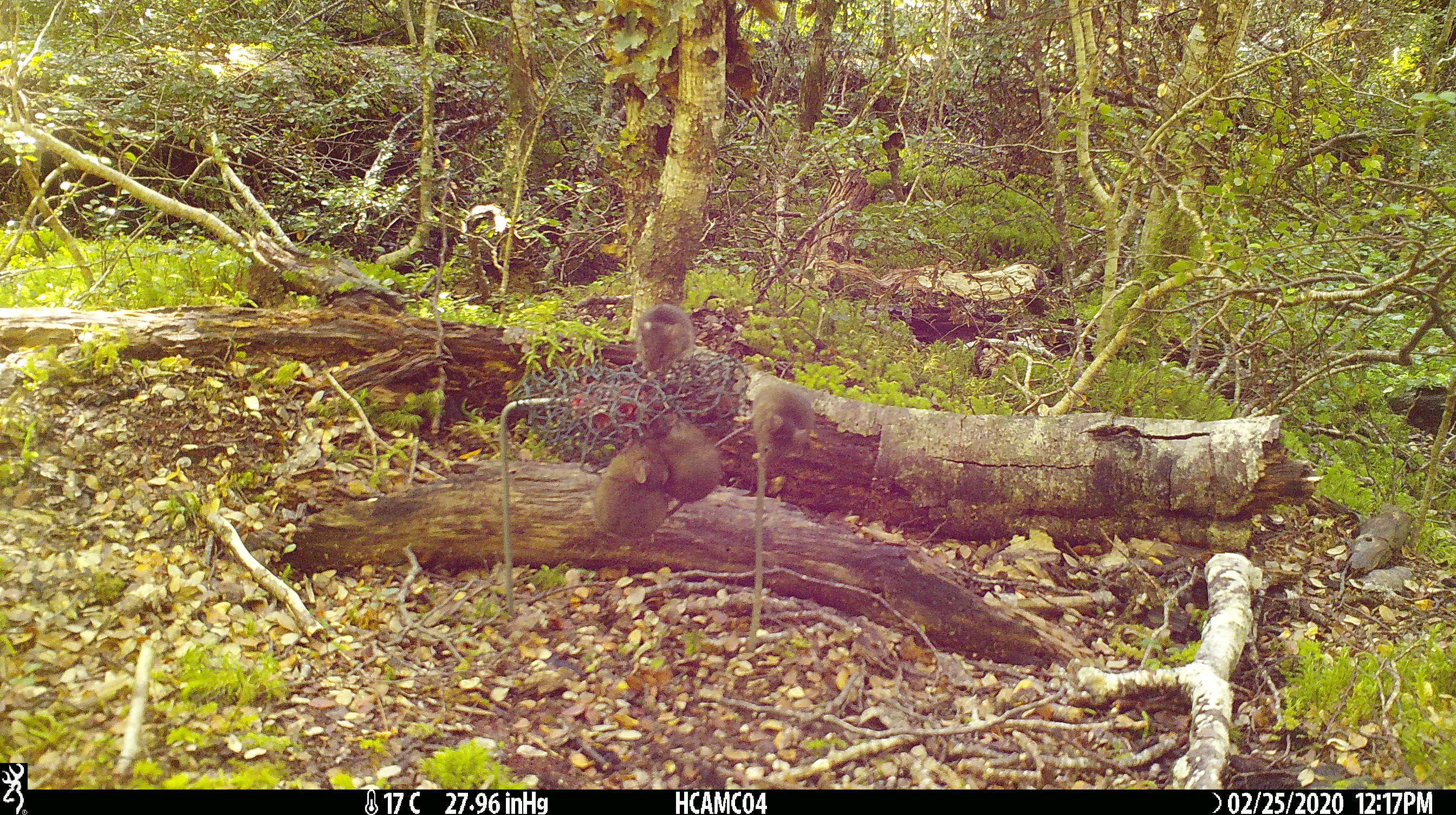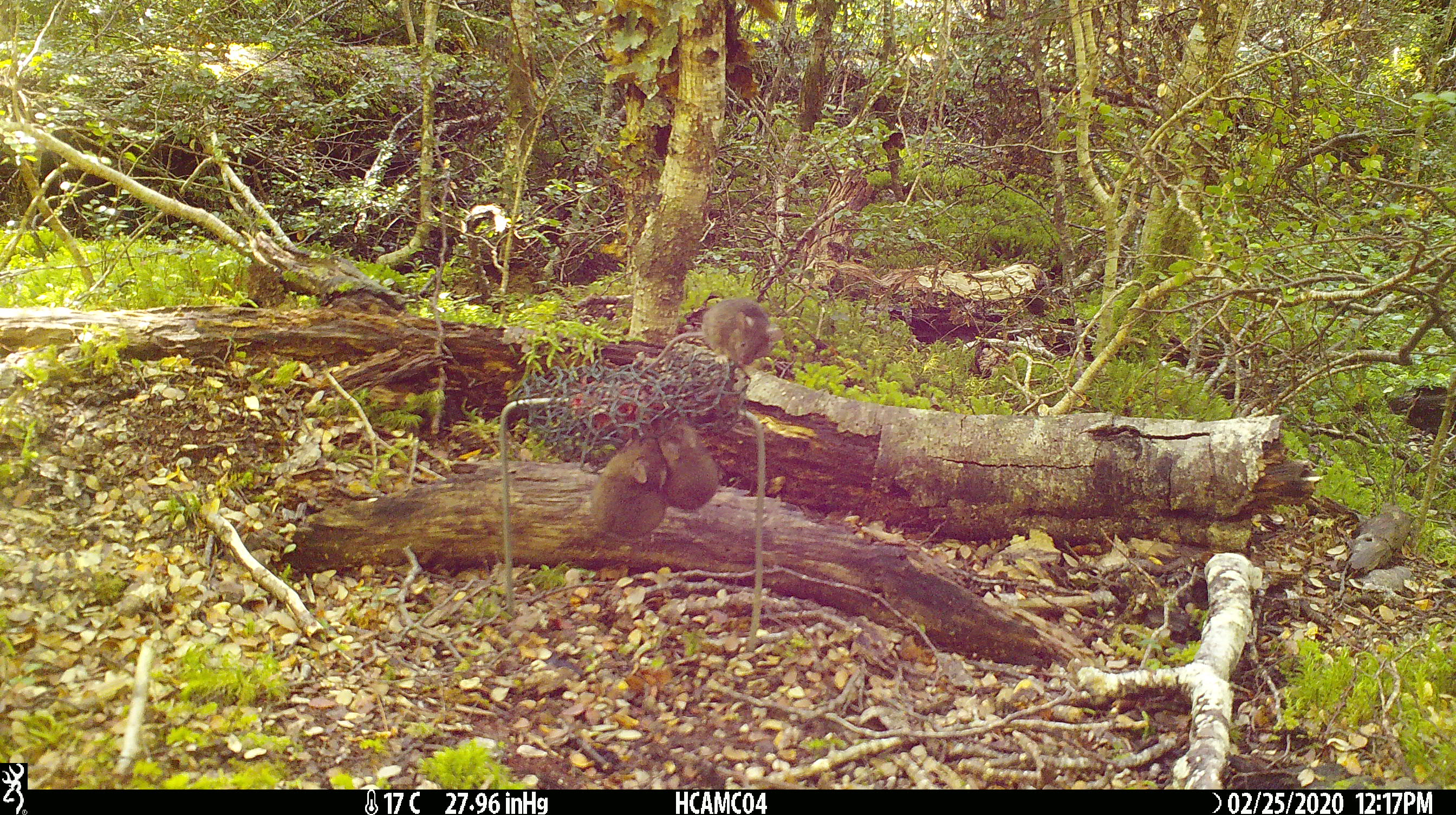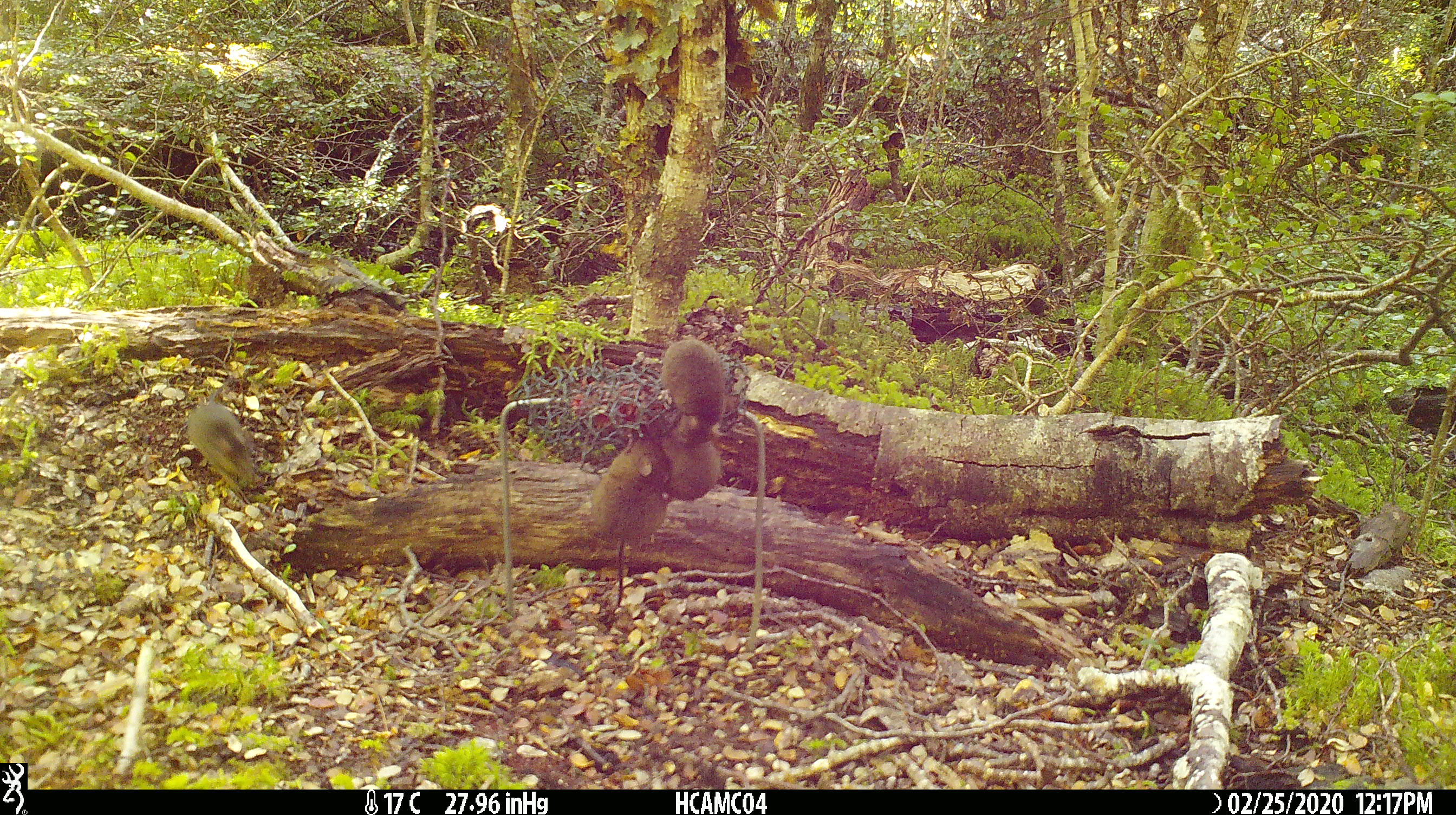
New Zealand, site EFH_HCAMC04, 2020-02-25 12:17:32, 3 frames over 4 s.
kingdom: Animalia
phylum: Chordata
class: Mammalia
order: Rodentia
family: Muridae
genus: Mus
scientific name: Mus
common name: mouse